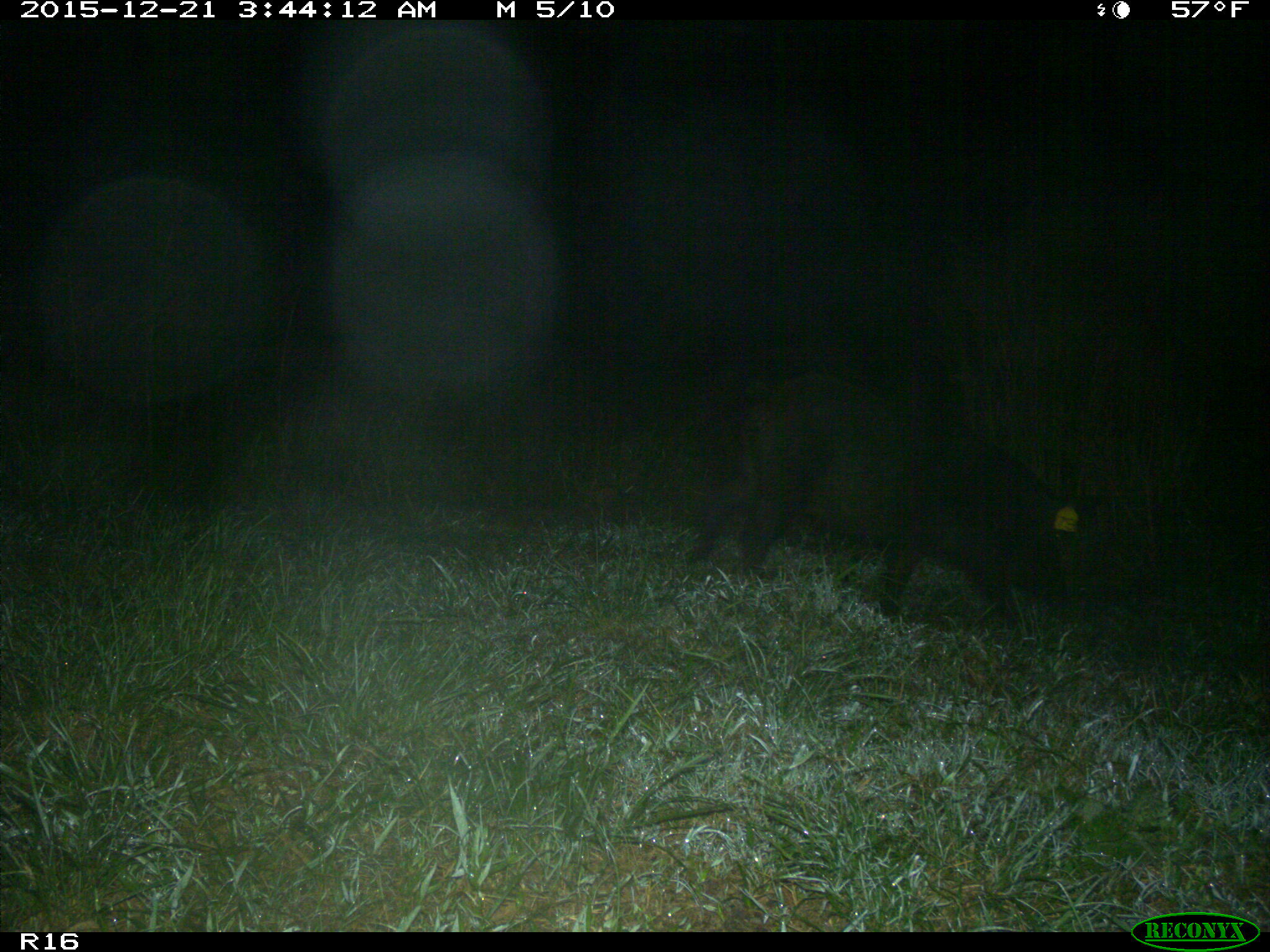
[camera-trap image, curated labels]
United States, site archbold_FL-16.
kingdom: Animalia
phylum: Chordata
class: Mammalia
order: Artiodactyla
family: Suidae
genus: Sus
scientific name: Sus scrofa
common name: wild boar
Sus scrofa (wild boar).